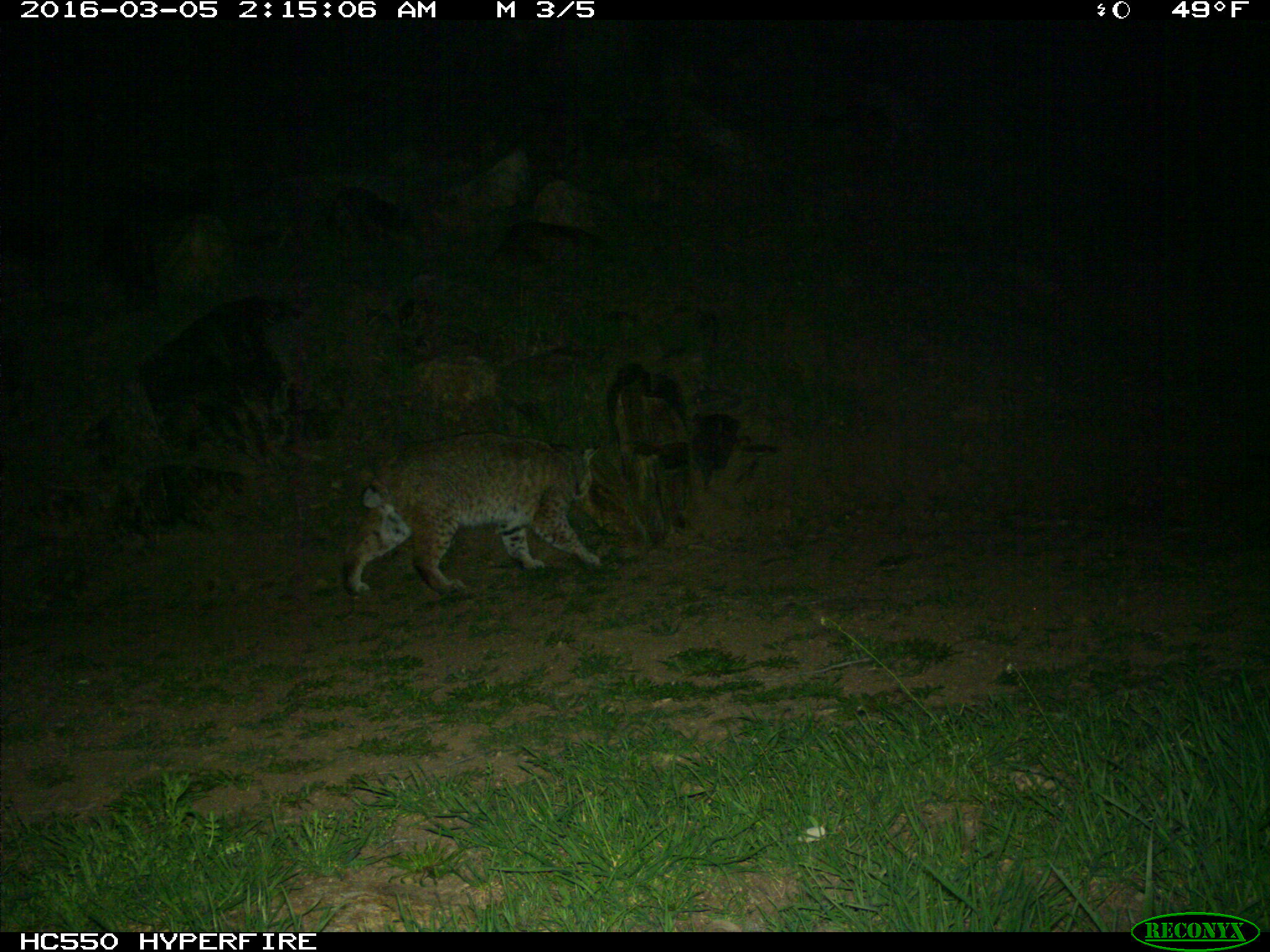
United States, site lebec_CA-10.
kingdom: Animalia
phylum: Chordata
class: Mammalia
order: Carnivora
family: Felidae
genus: Lynx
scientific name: Lynx rufus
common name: bobcat